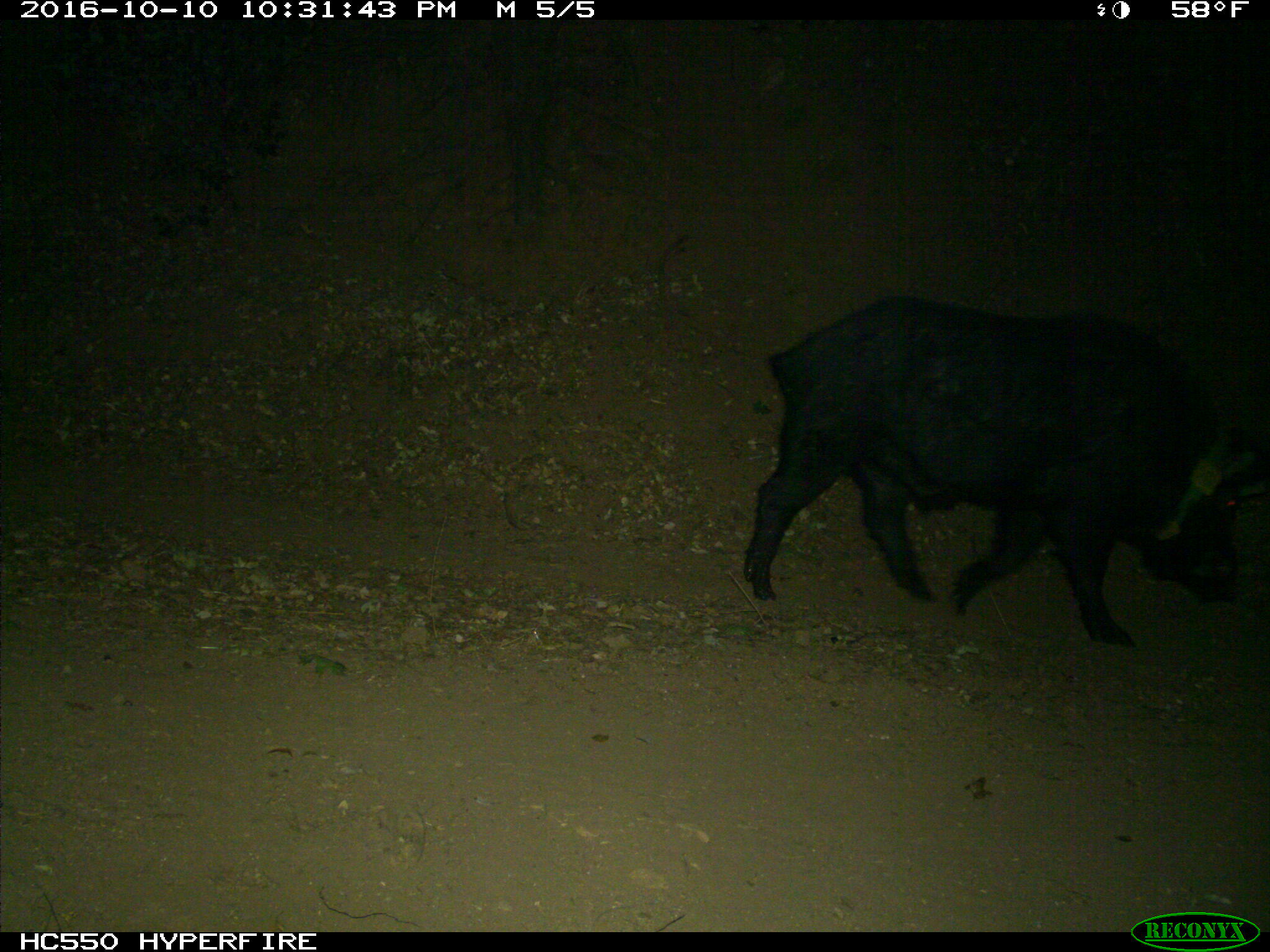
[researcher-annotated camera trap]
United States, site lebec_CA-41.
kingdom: Animalia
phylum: Chordata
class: Mammalia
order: Artiodactyla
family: Suidae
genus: Sus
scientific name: Sus scrofa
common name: wild boar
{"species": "Sus scrofa (wild boar)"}